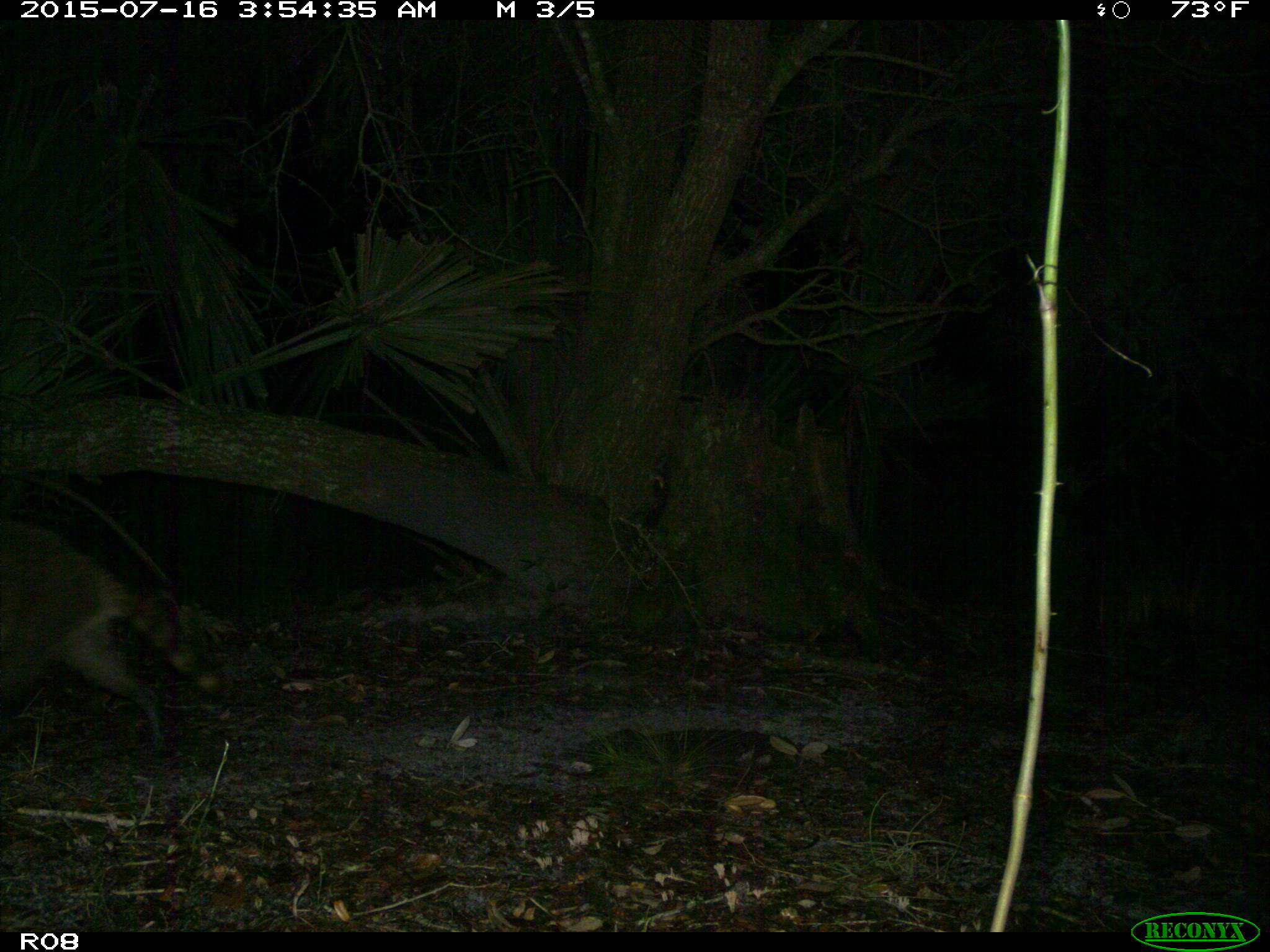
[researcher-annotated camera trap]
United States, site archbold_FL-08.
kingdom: Animalia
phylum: Chordata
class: Mammalia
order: Carnivora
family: Procyonidae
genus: Procyon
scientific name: Procyon lotor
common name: common raccoon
Procyon lotor (common raccoon).